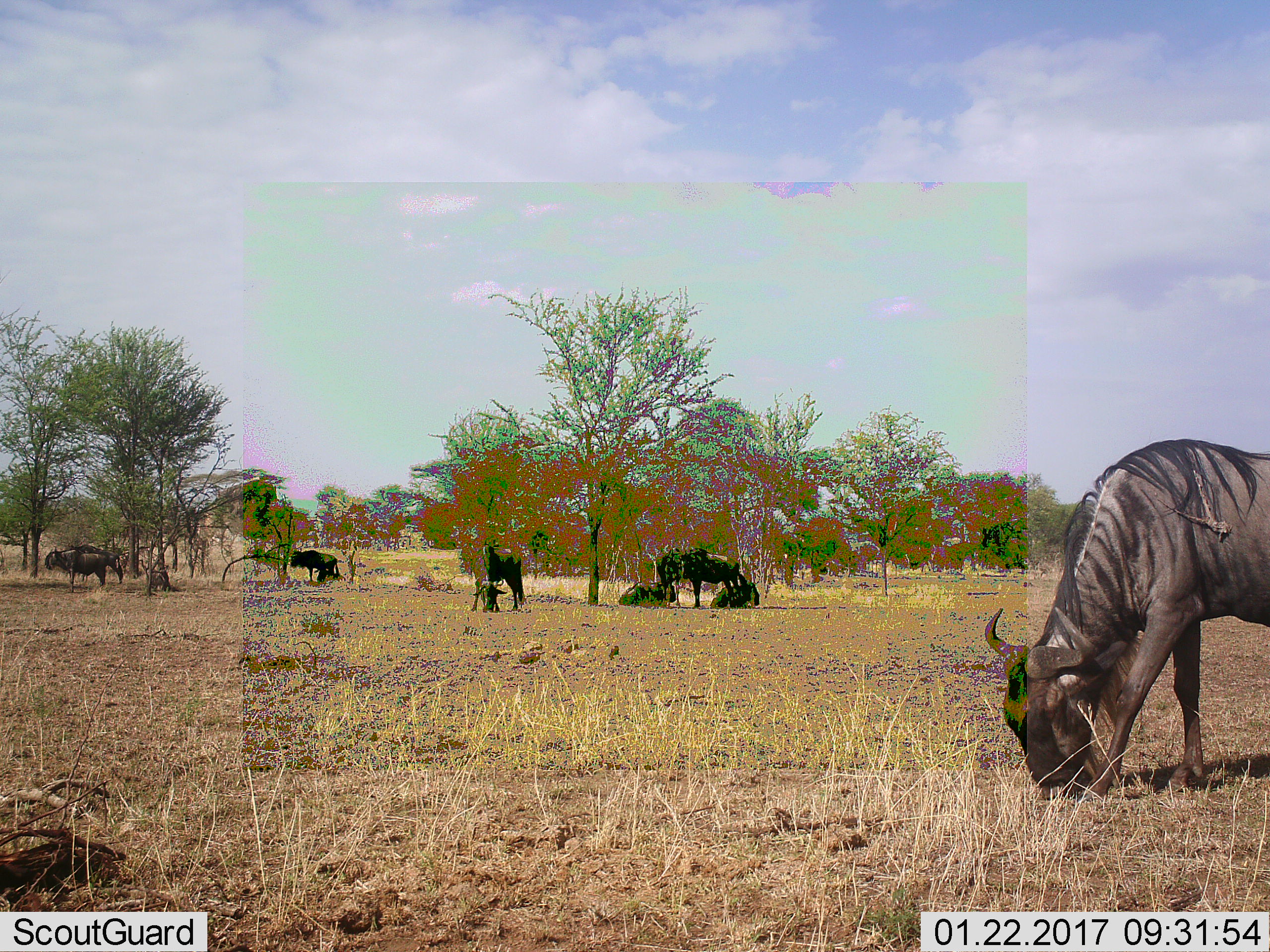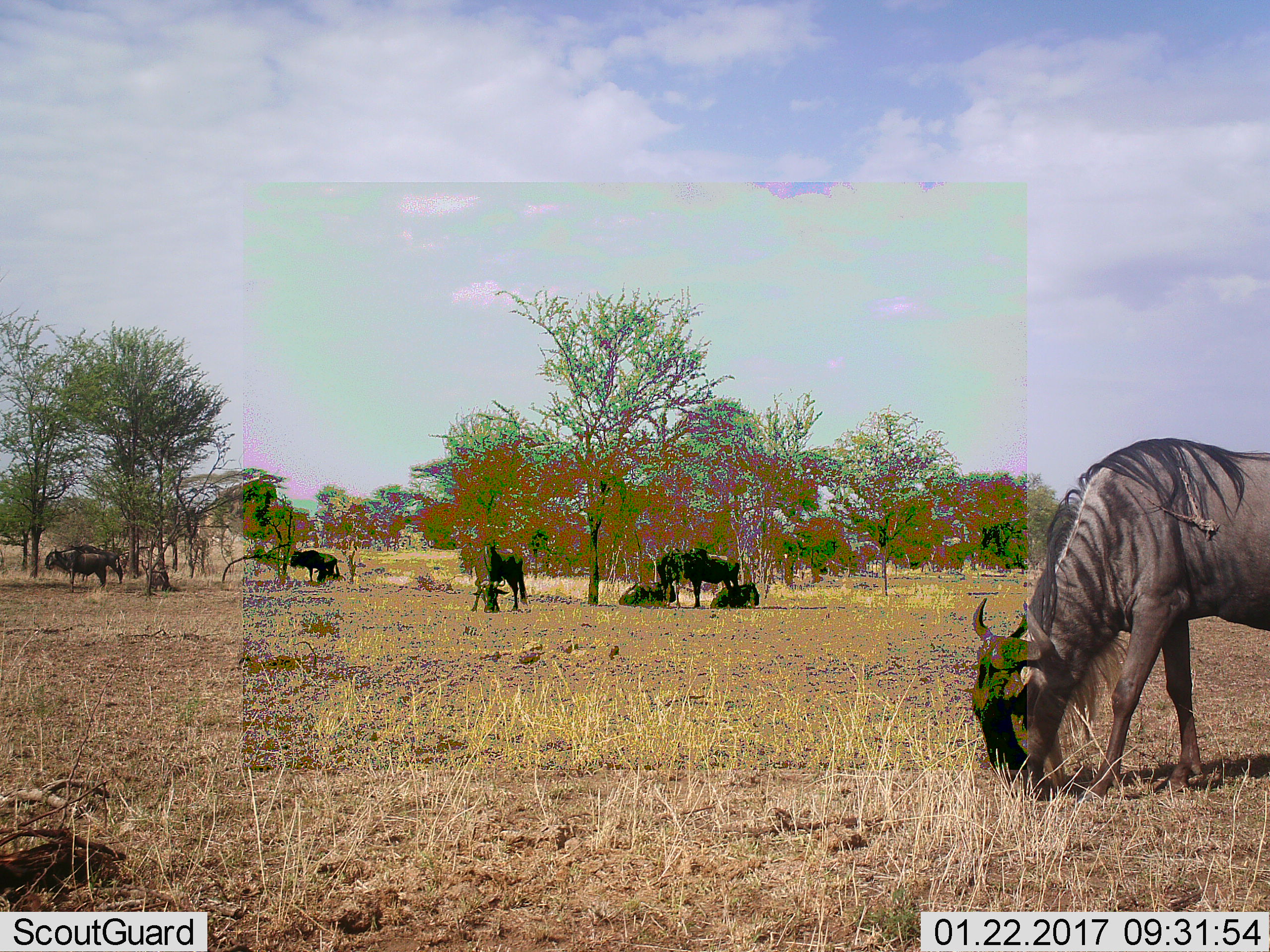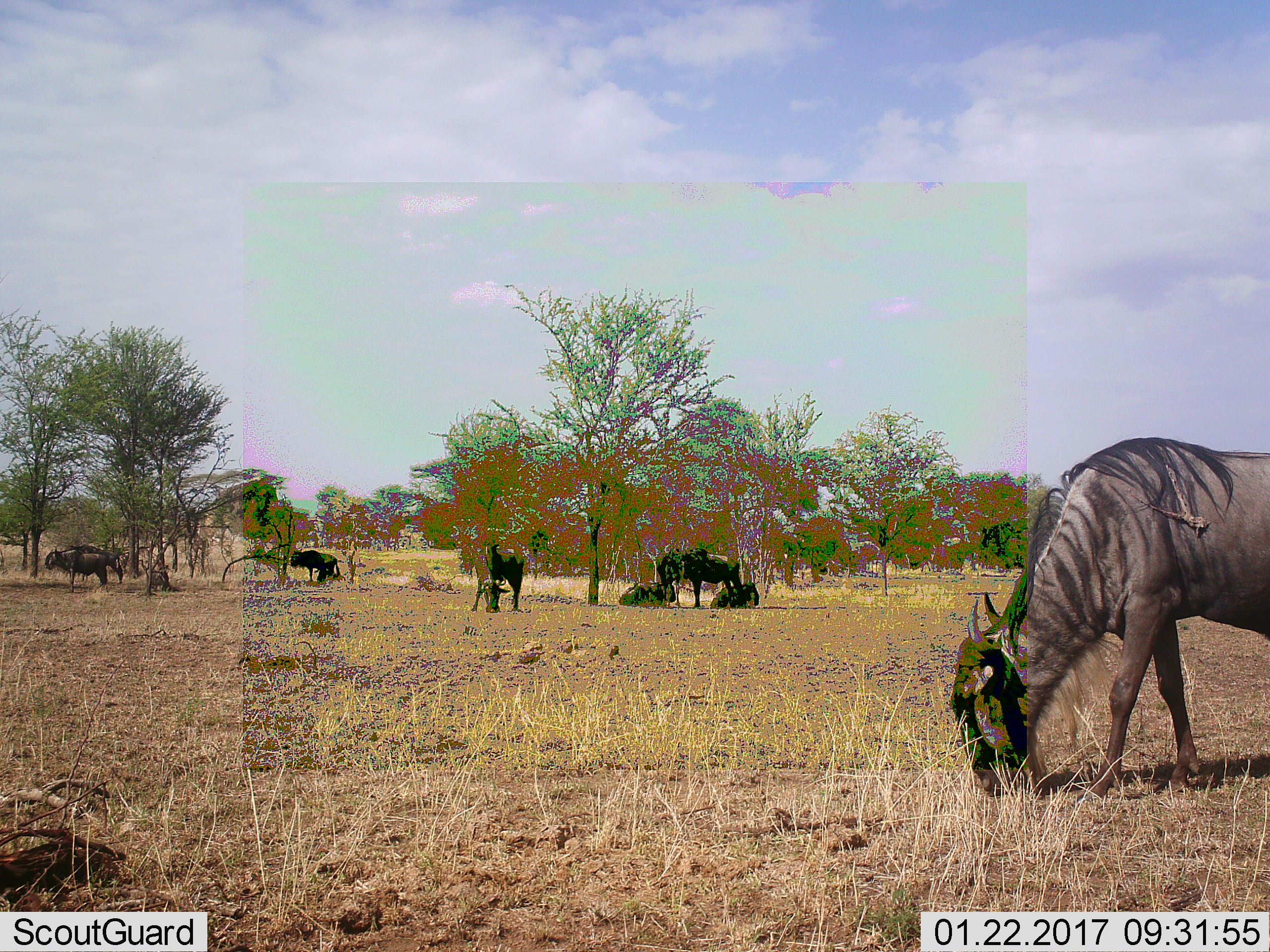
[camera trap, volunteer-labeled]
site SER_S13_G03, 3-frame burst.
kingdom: Animalia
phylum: Chordata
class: Mammalia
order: Artiodactyla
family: Bovidae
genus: Connochaetes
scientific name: Connochaetes taurinus taurinus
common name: blue wildebeest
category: wildebeestblue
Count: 7.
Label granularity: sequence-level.